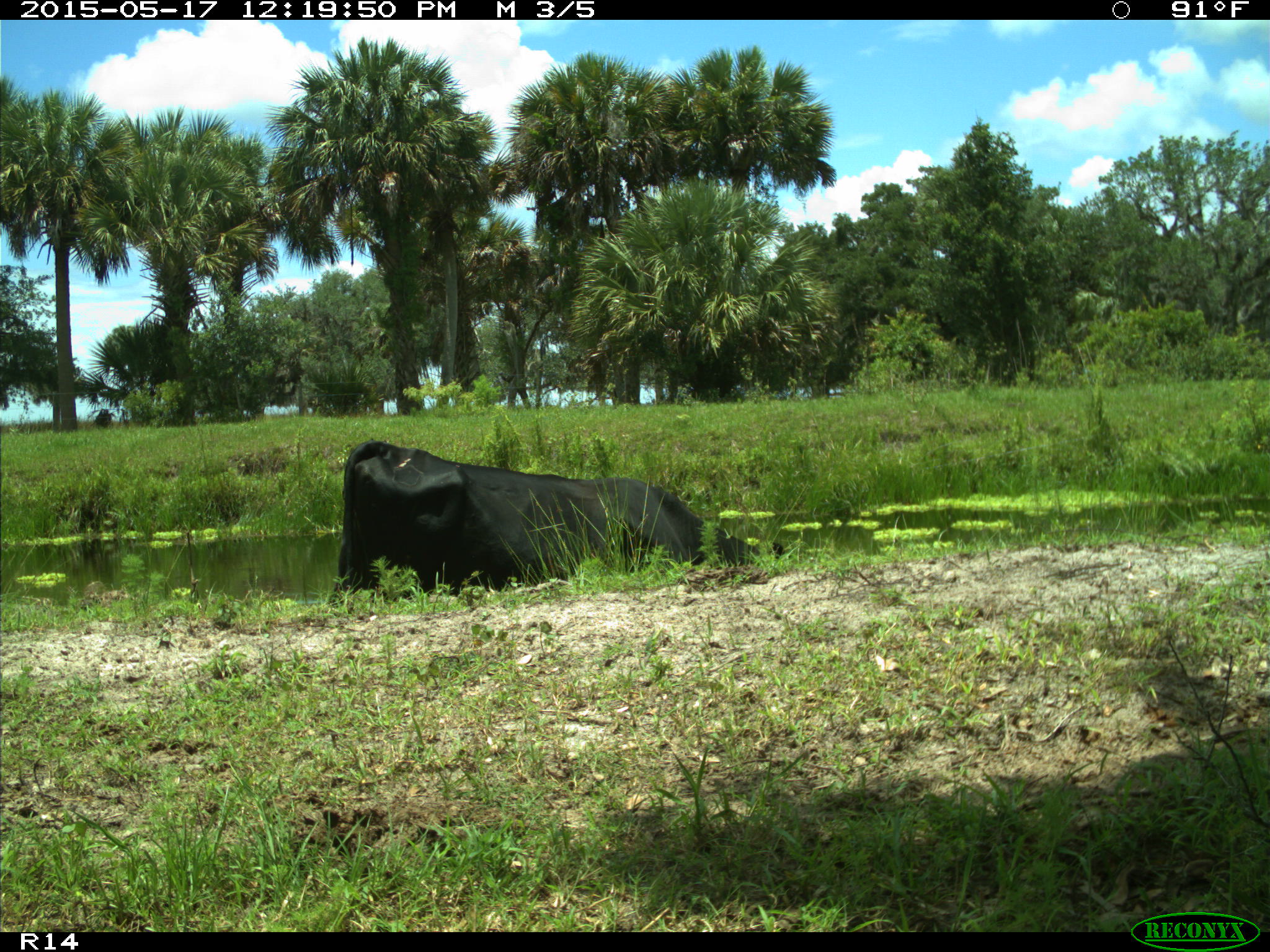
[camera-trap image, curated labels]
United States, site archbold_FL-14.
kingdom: Animalia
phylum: Chordata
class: Mammalia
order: Artiodactyla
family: Bovidae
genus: Bos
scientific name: Bos taurus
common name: domestic cow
Bos taurus (domestic cow).